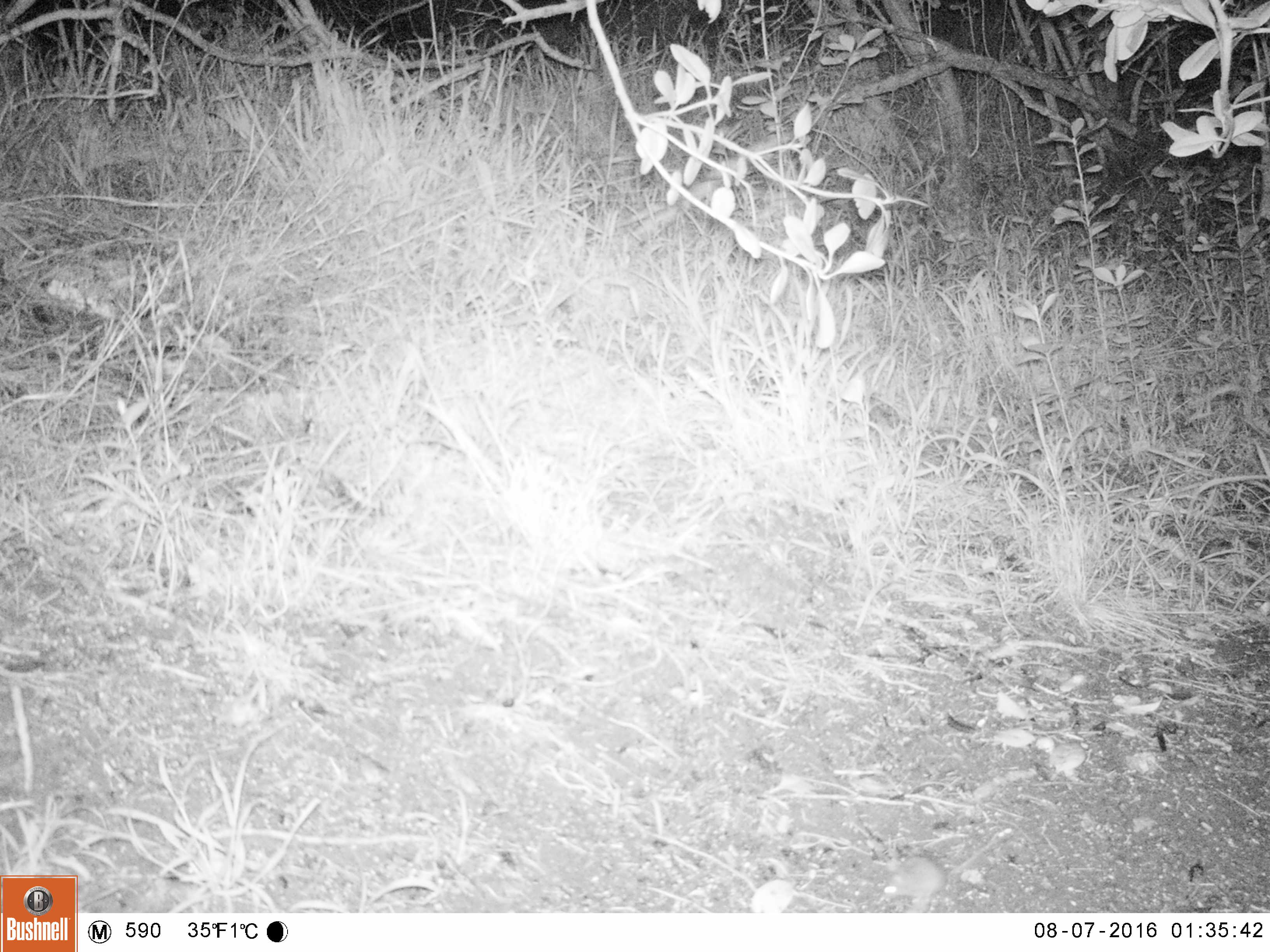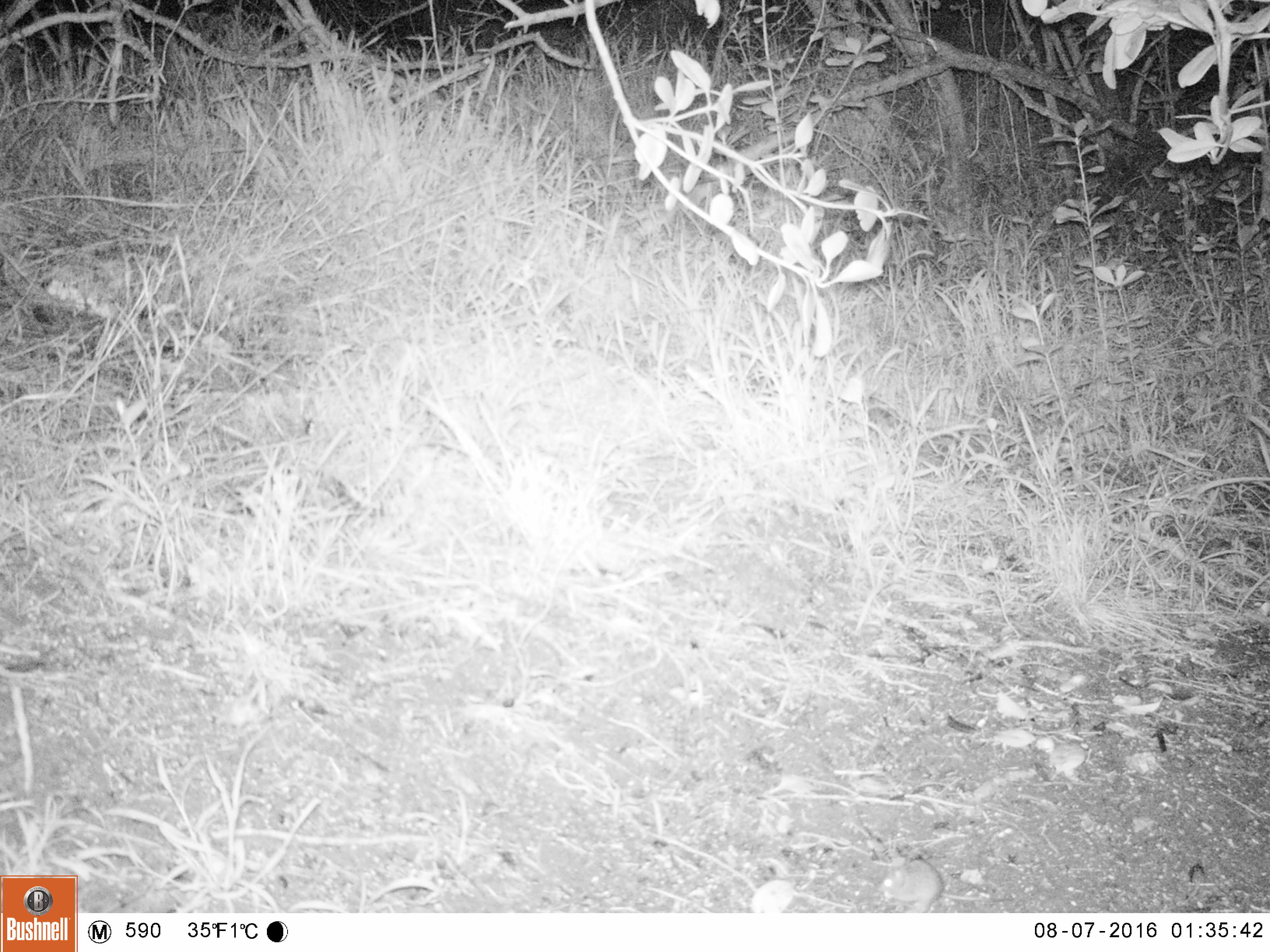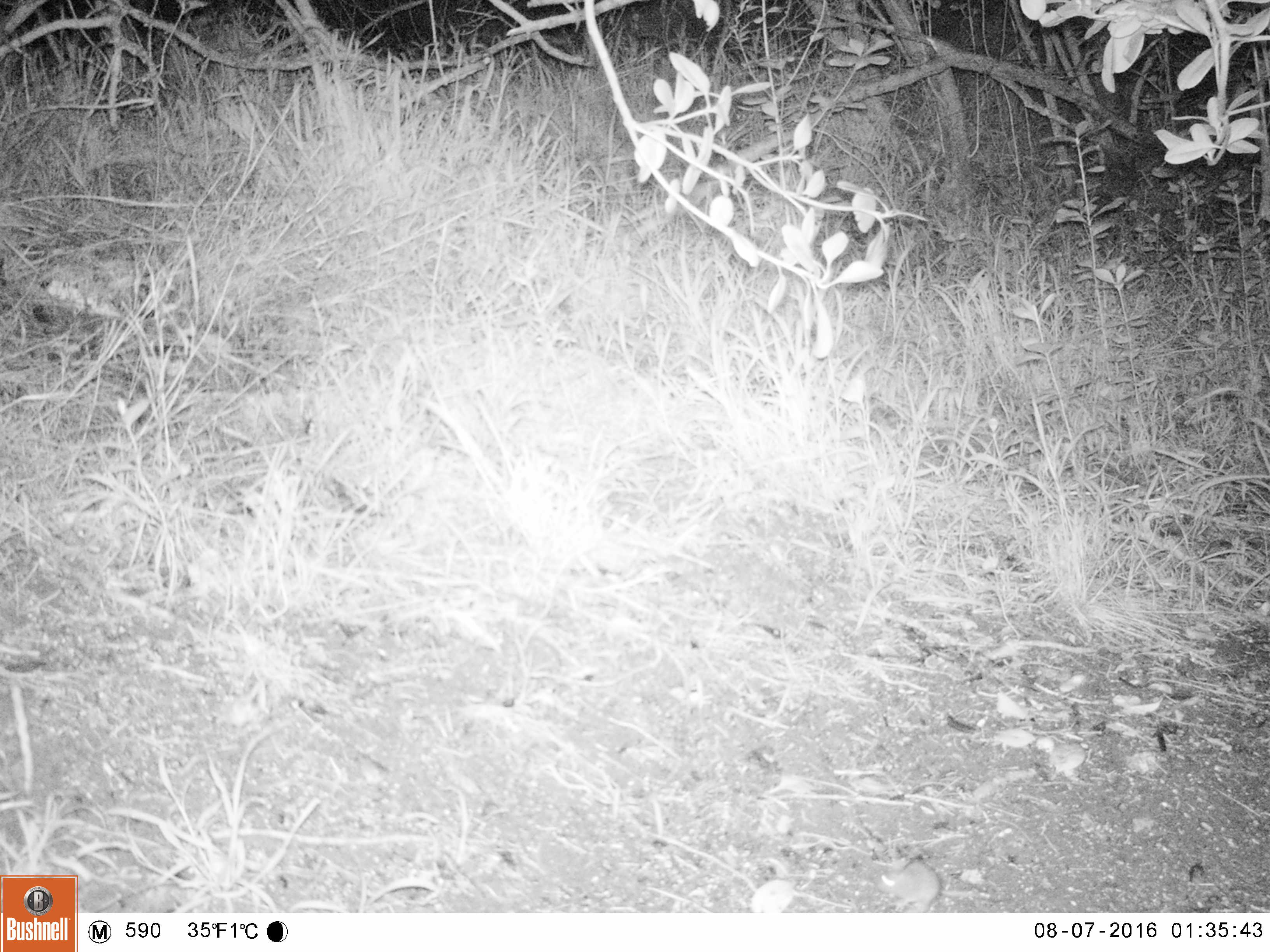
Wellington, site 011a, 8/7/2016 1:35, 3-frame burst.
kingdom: Animalia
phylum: Chordata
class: Mammalia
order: Rodentia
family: Muridae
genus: Mus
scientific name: Mus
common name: mouse